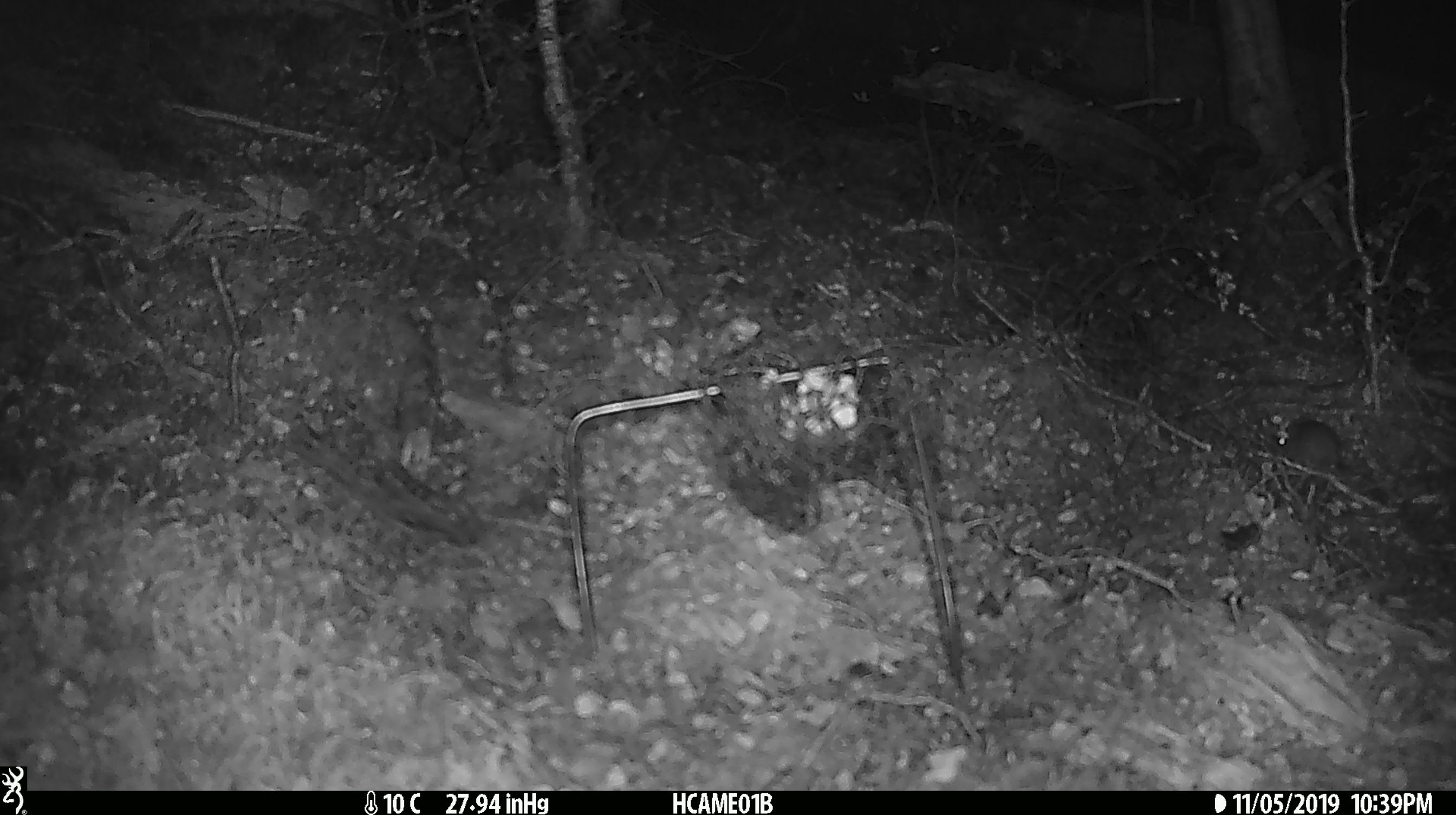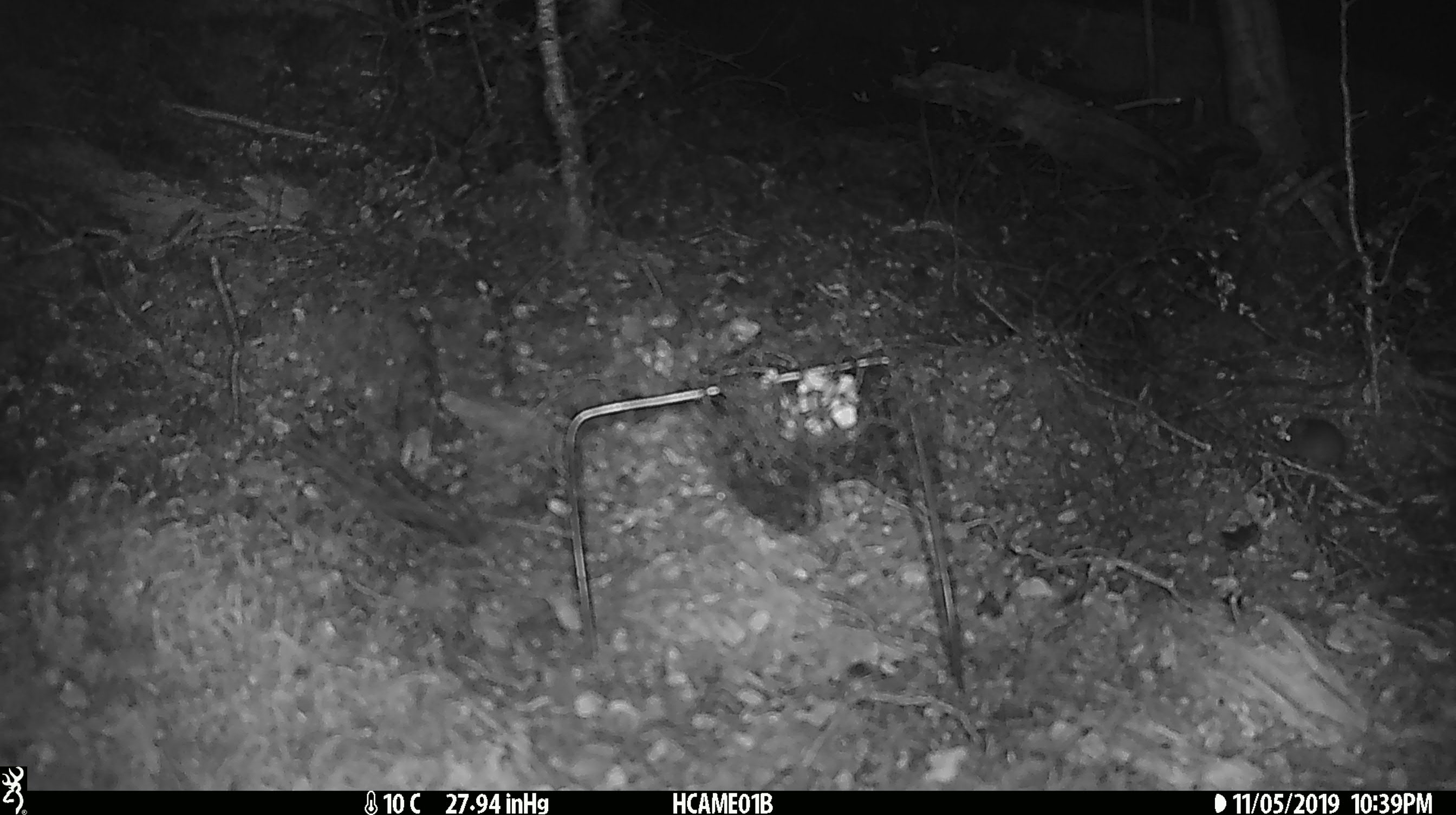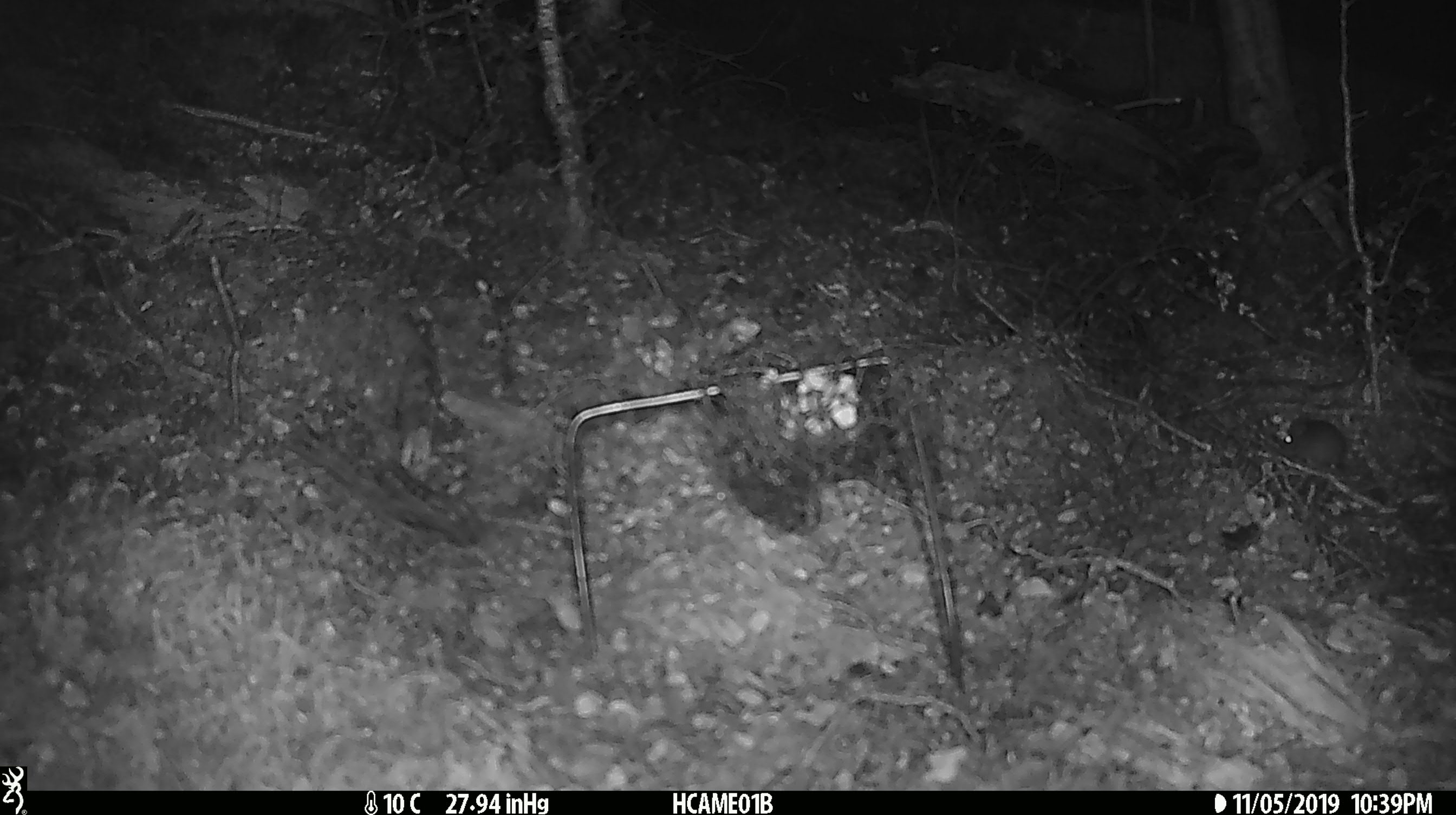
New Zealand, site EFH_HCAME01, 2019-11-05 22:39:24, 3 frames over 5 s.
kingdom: Animalia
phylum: Chordata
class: Mammalia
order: Rodentia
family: Muridae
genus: Mus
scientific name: Mus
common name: mouse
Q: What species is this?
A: Mouse (Mus).